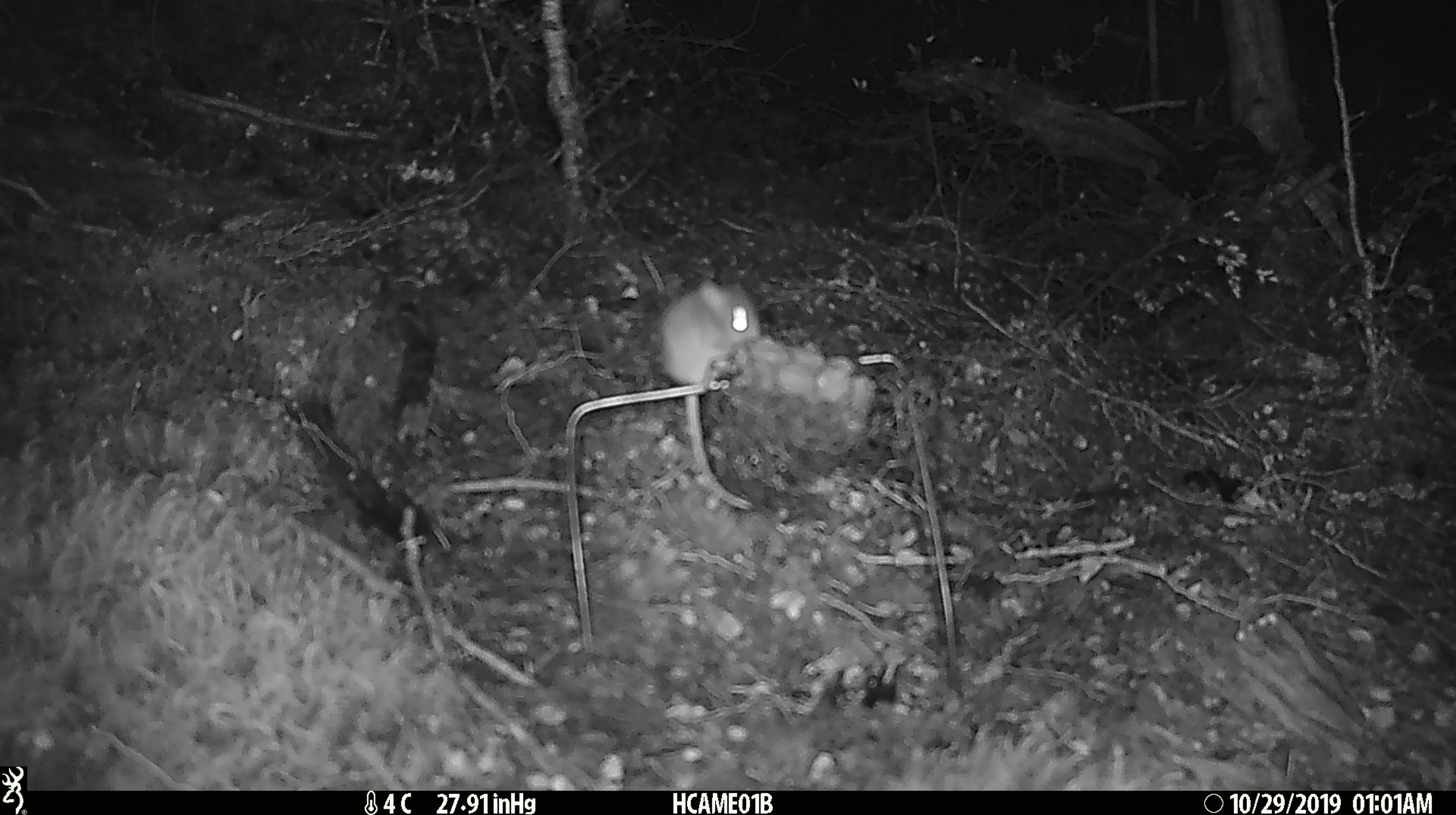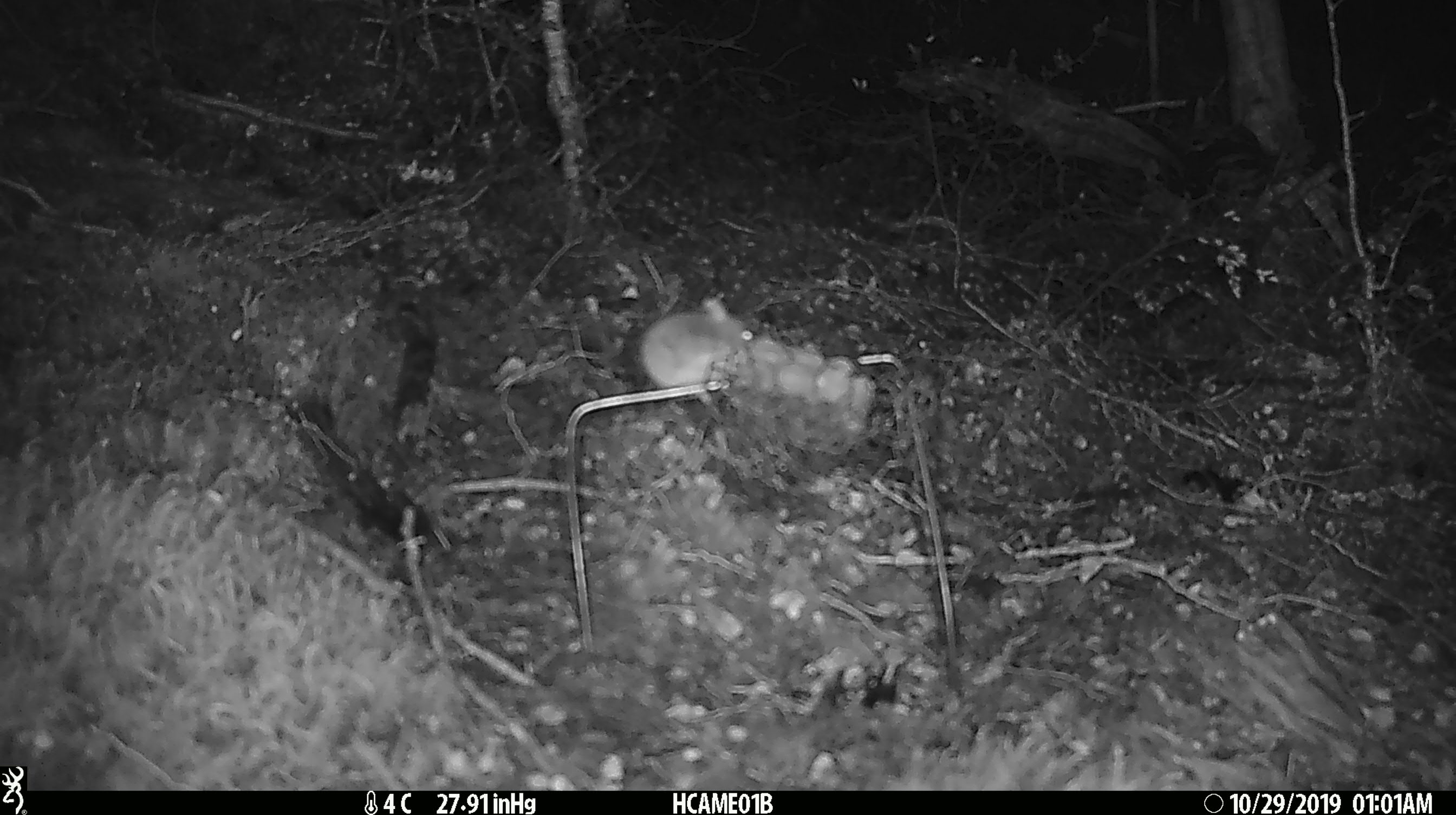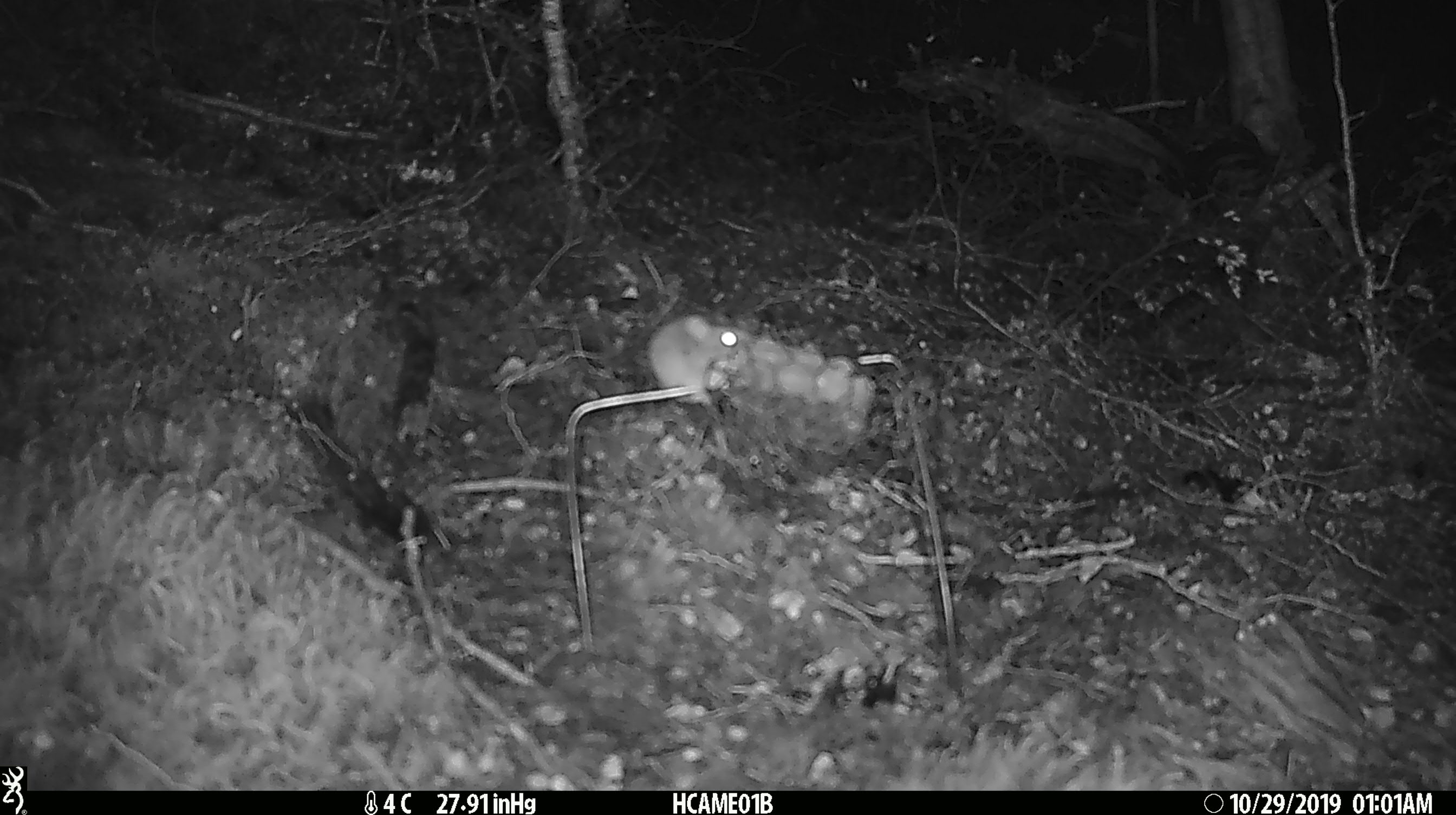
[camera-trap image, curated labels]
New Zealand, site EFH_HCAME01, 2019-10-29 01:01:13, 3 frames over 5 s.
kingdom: Animalia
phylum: Chordata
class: Mammalia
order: Rodentia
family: Muridae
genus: Mus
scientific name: Mus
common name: mouse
Mouse (Mus).